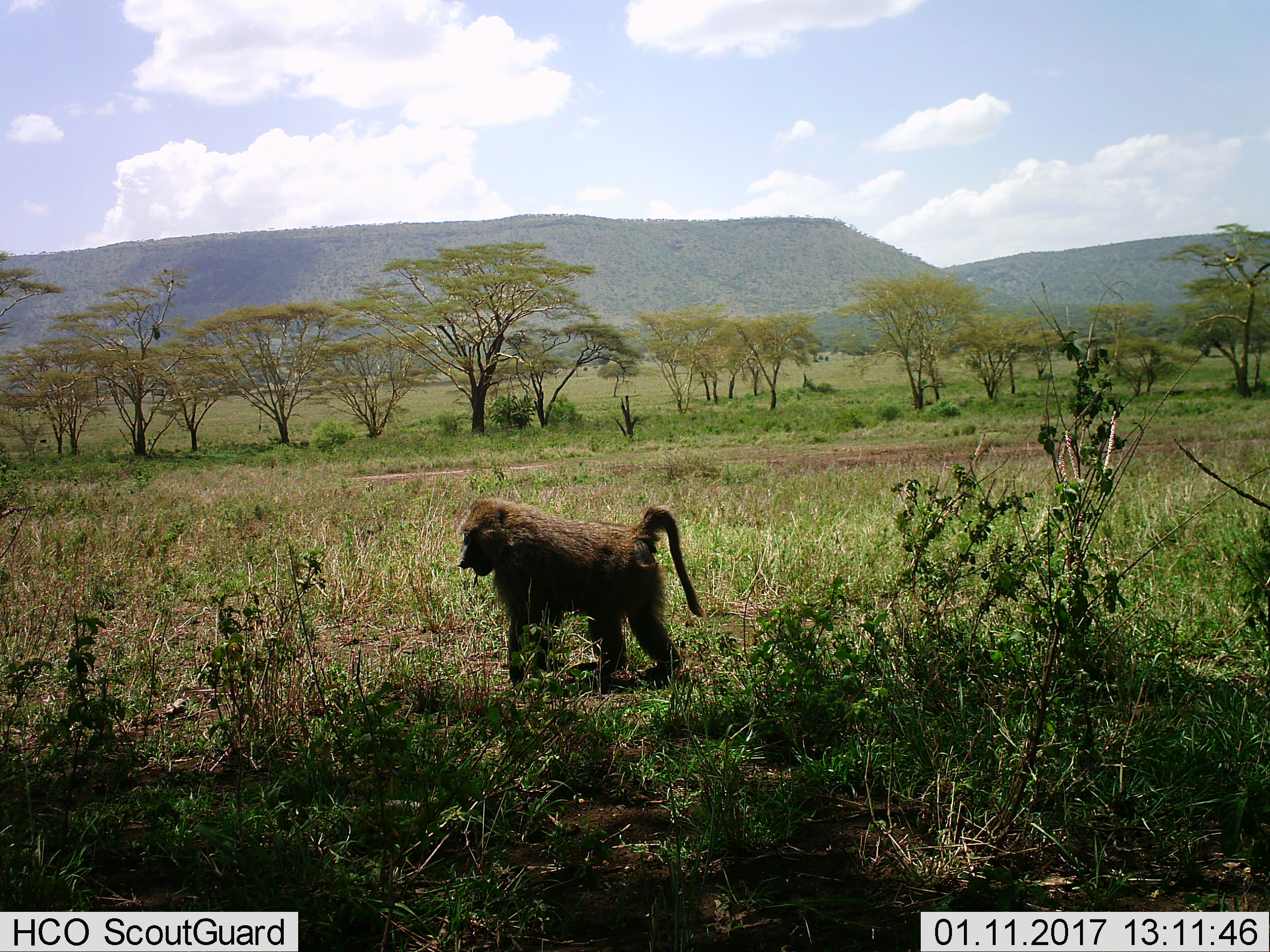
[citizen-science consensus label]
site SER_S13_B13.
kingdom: Animalia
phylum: Chordata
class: Mammalia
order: Primates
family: Cercopithecidae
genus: Papio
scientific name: Papio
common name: baboon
Baboon (Papio), count 1. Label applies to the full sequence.